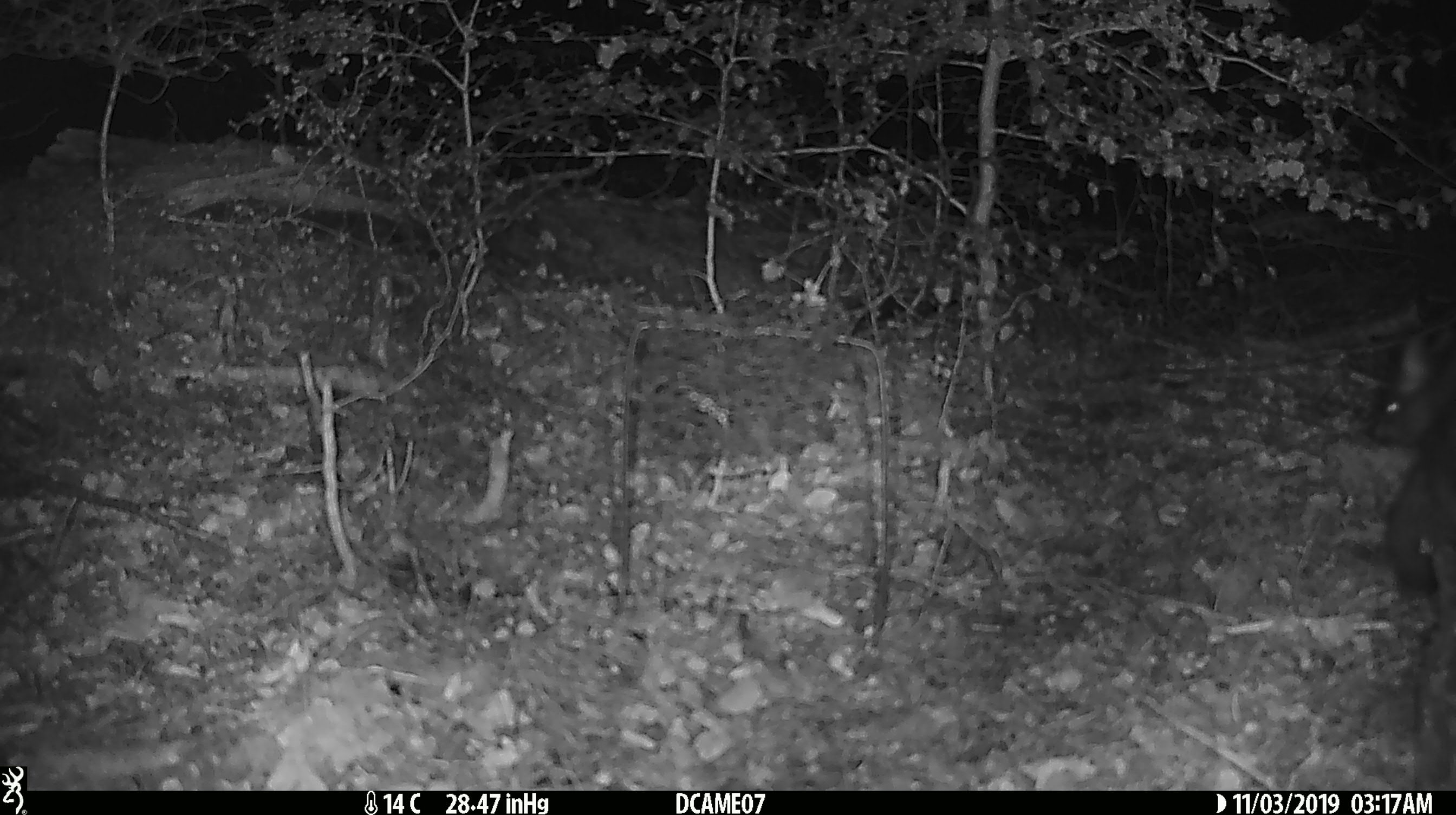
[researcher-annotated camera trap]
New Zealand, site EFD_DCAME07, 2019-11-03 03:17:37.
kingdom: Animalia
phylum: Chordata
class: Mammalia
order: Rodentia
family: Muridae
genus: Rattus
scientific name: Rattus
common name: rat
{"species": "rat (Rattus)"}